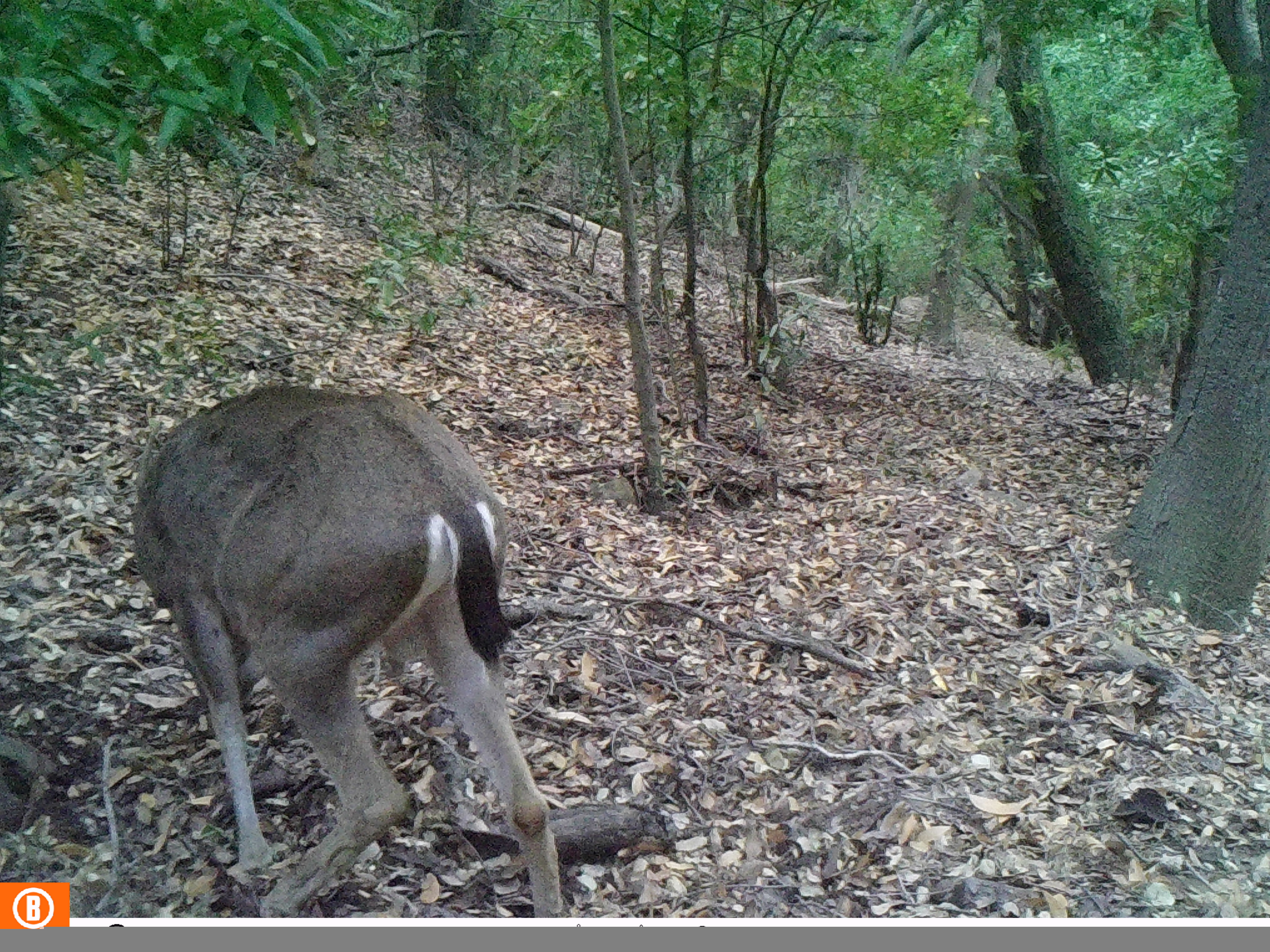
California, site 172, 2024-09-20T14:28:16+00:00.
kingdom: Animalia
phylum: Chordata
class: Mammalia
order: Artiodactyla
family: Cervidae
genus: Odocoileus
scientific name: Odocoileus hemionus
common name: mule deer